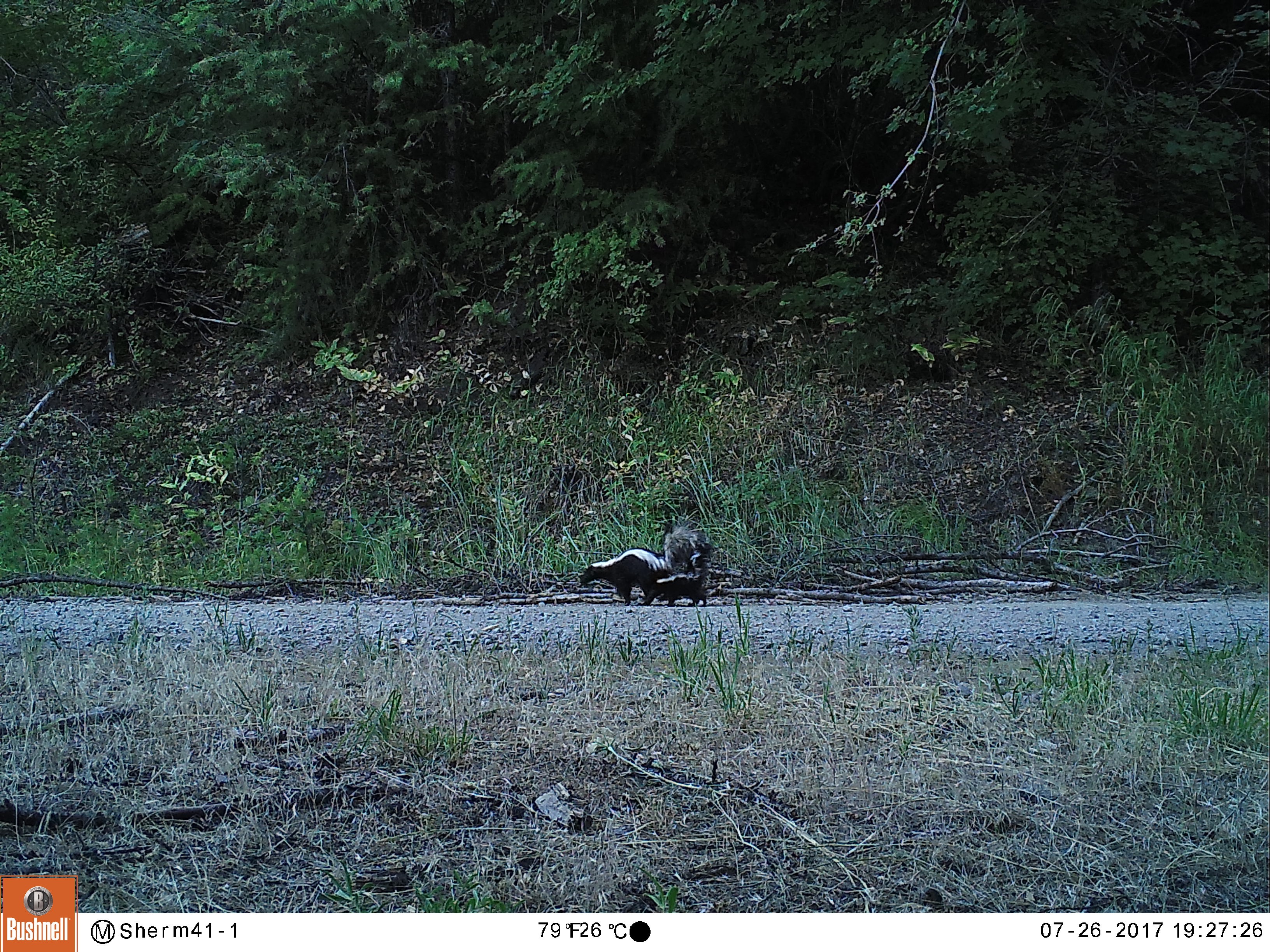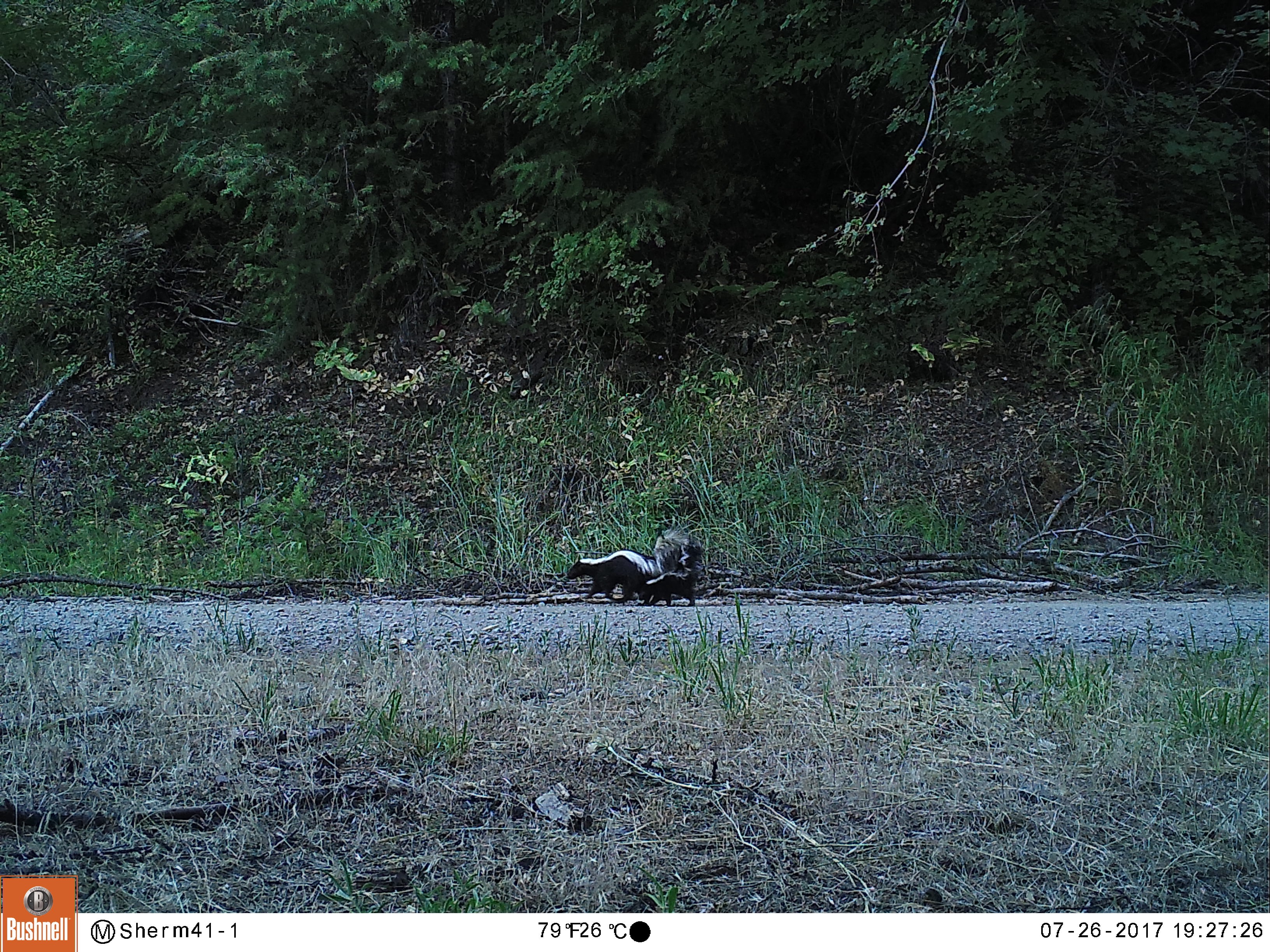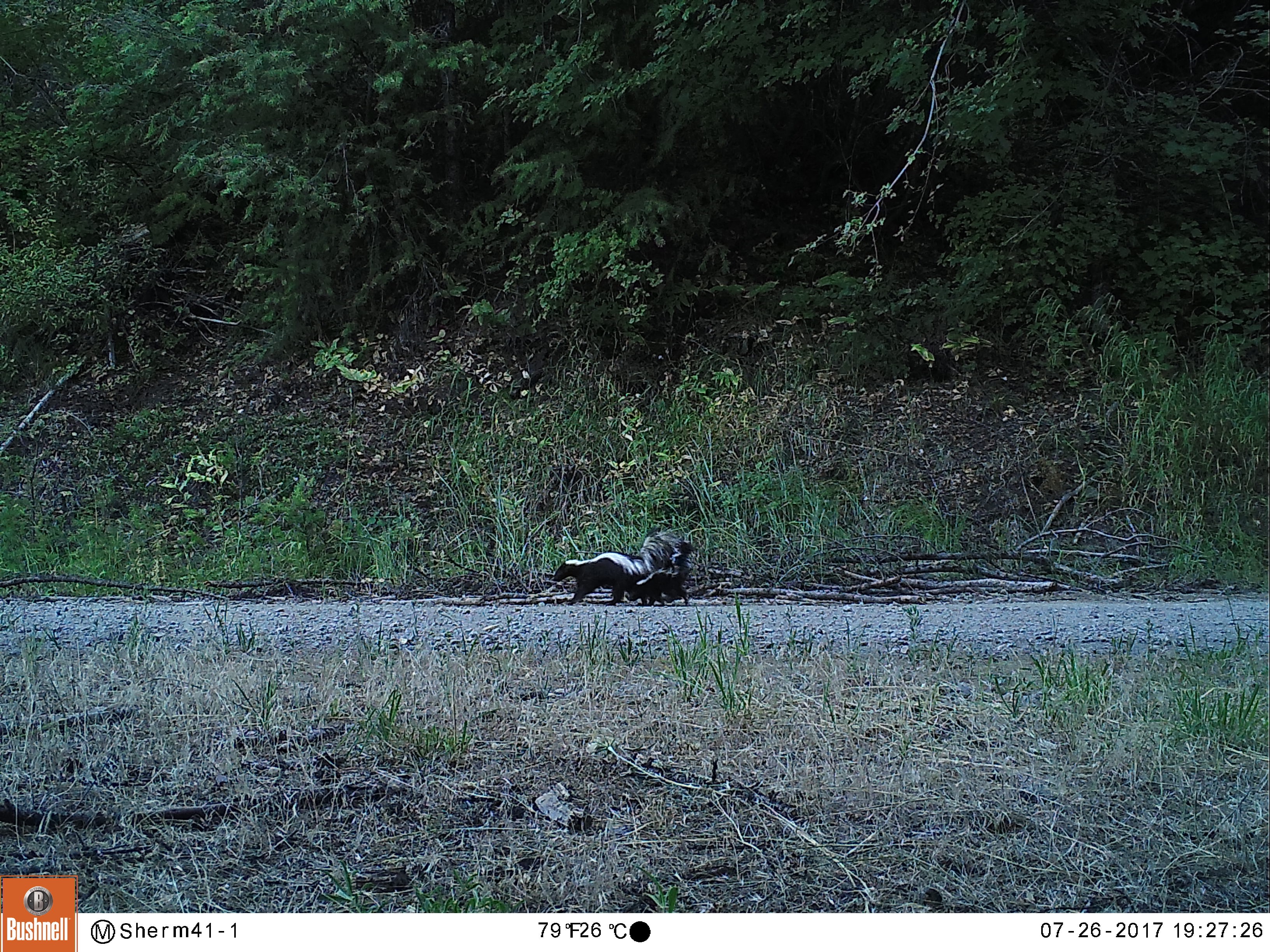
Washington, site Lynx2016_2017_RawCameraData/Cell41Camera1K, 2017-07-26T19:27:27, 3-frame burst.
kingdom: Animalia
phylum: Chordata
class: Mammalia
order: Carnivora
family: Mephitidae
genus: Mephitis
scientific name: Mephitis mephitis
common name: striped skunk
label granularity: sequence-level